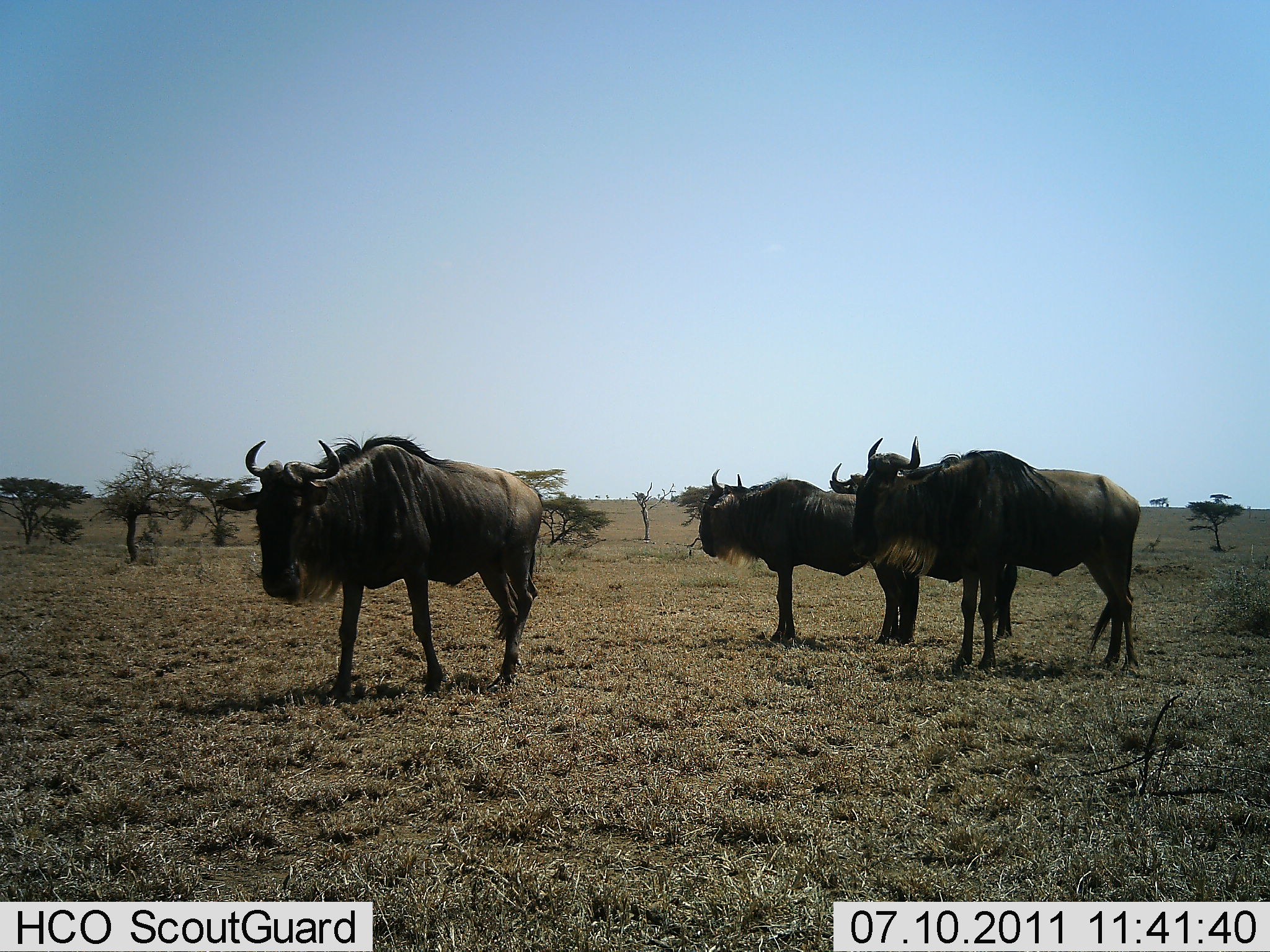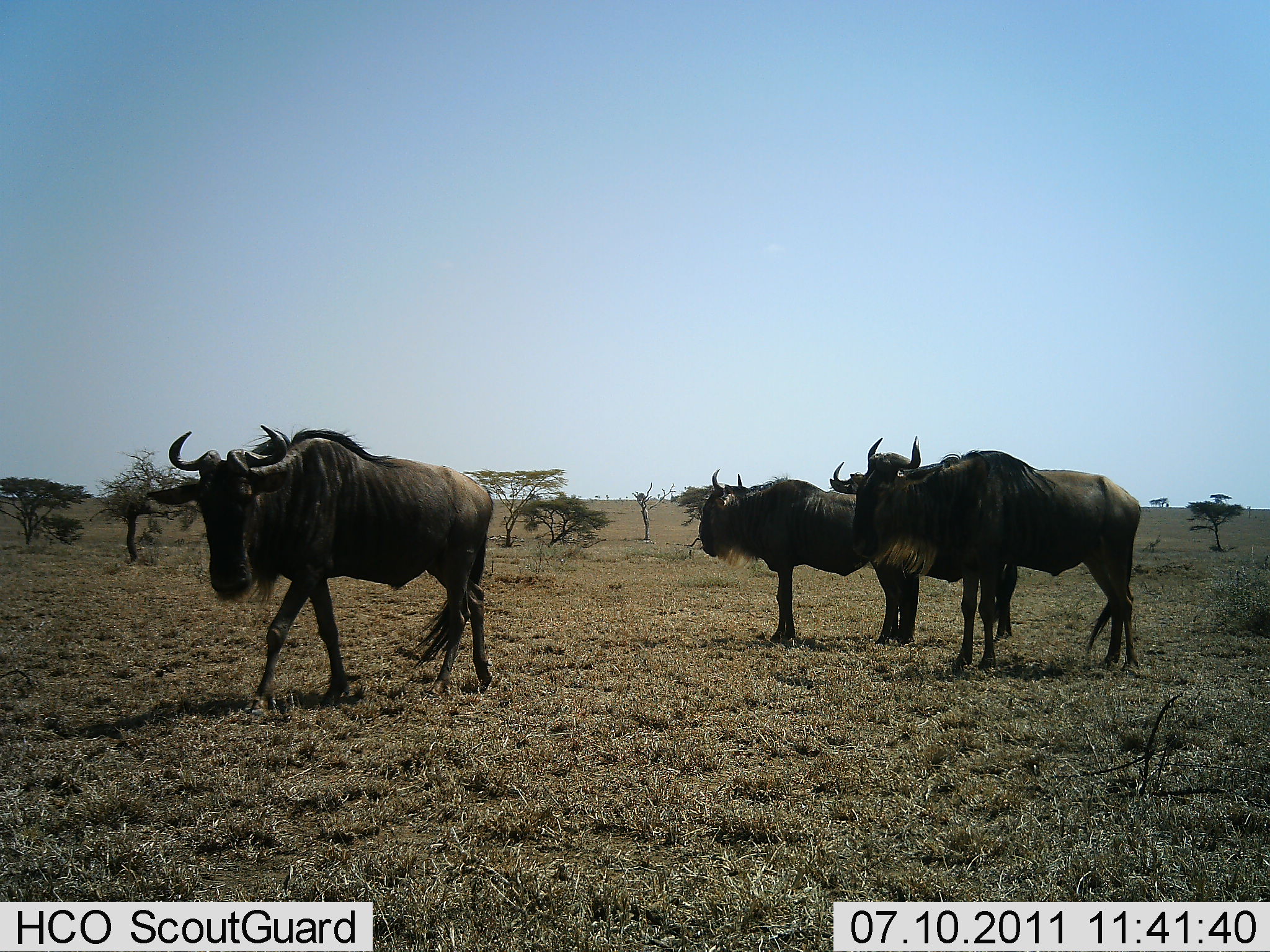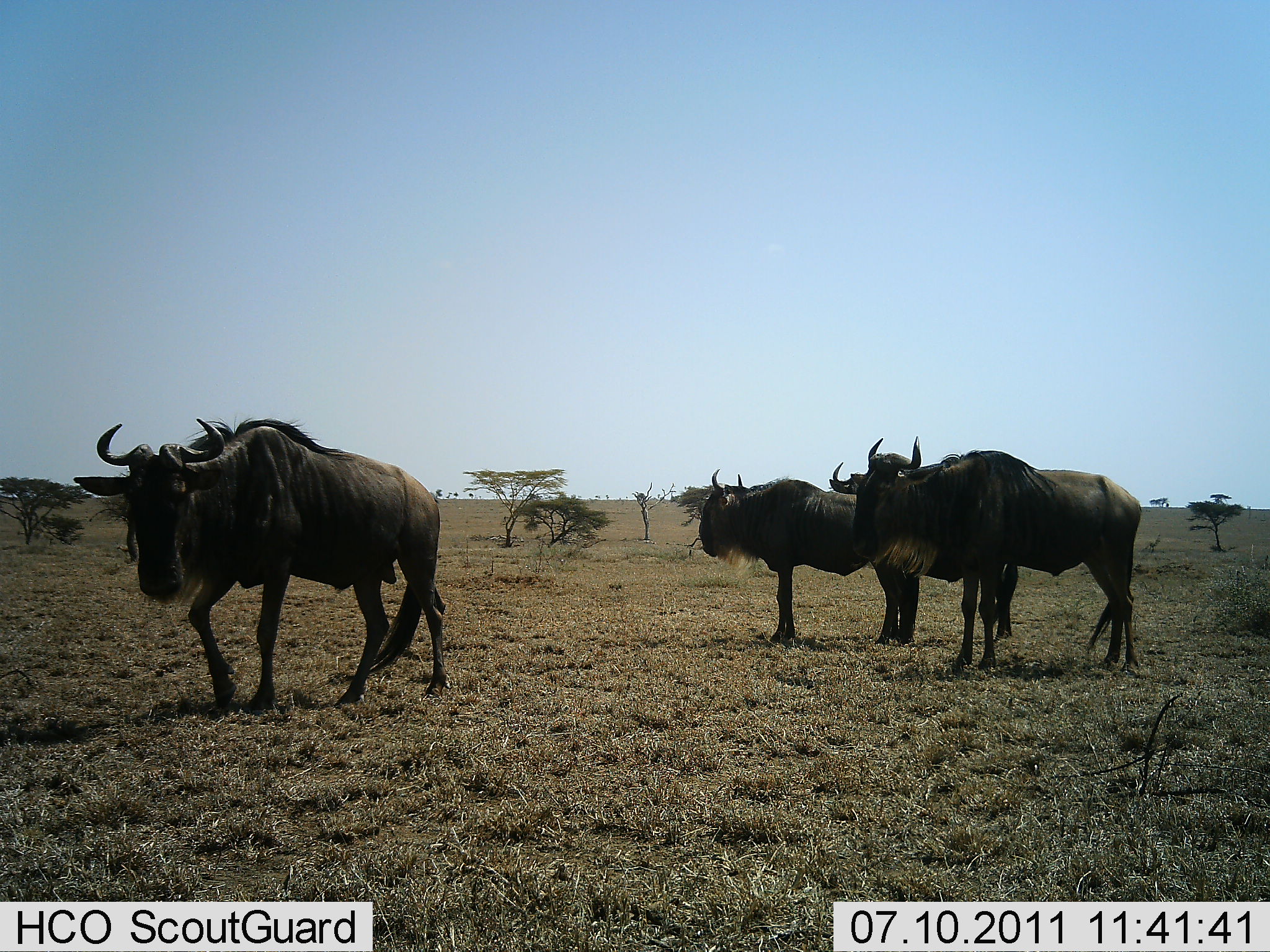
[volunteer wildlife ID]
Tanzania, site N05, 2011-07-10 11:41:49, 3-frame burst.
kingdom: Animalia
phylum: Chordata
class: Mammalia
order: Artiodactyla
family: Bovidae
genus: Connochaetes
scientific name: Connochaetes taurinus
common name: blue wildebeest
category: wildebeest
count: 4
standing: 93%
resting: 0%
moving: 71%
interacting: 0%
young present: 0%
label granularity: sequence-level